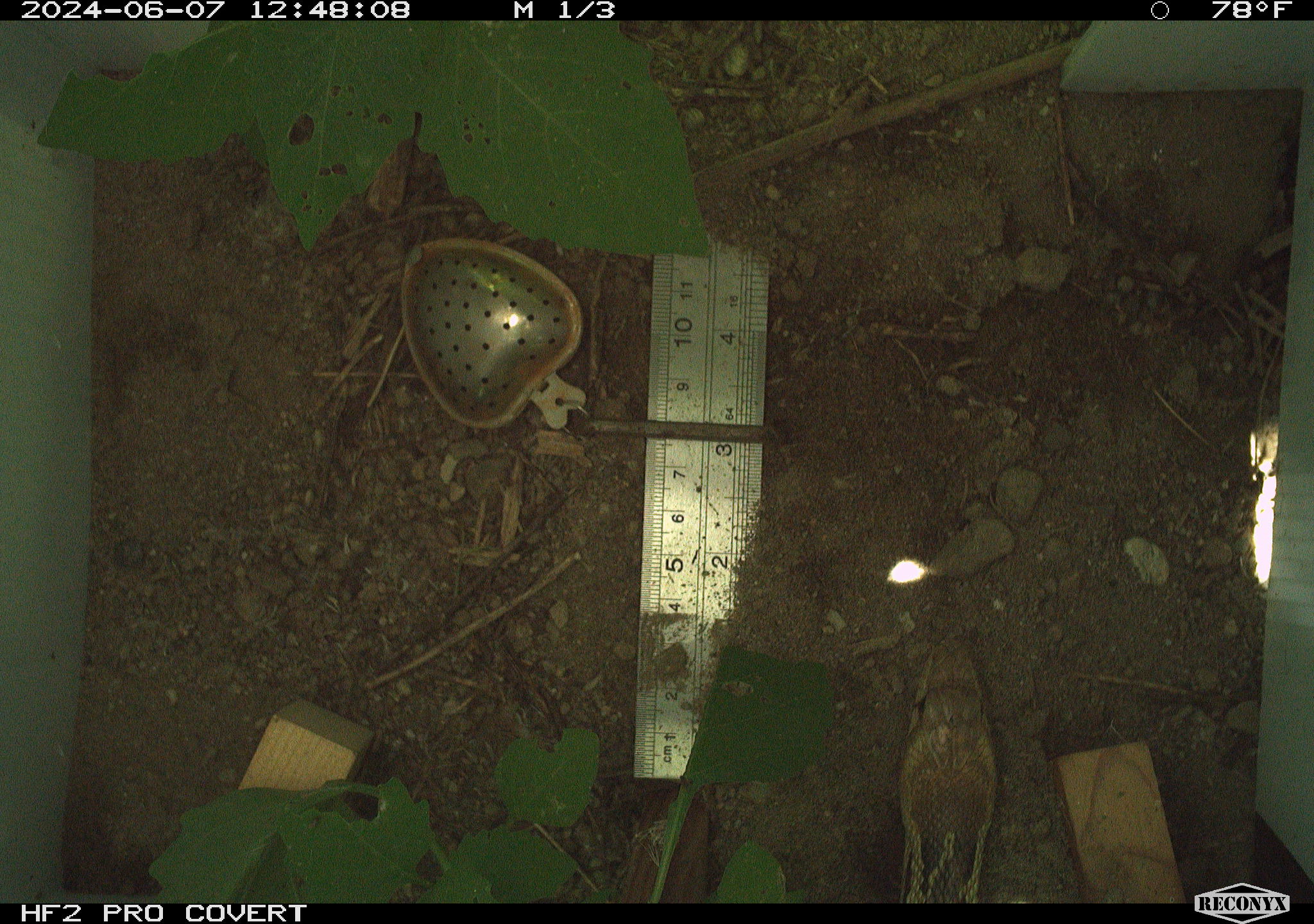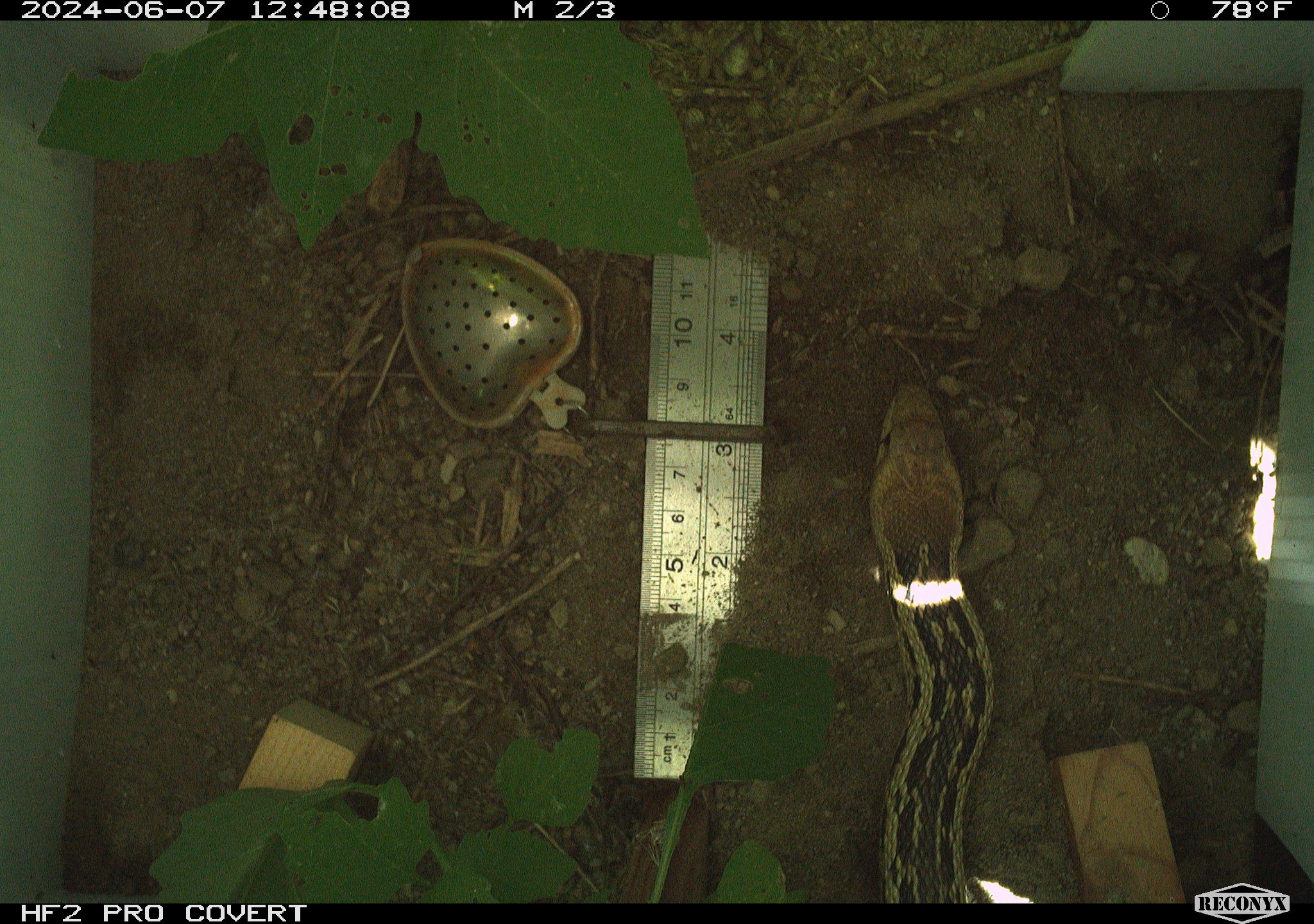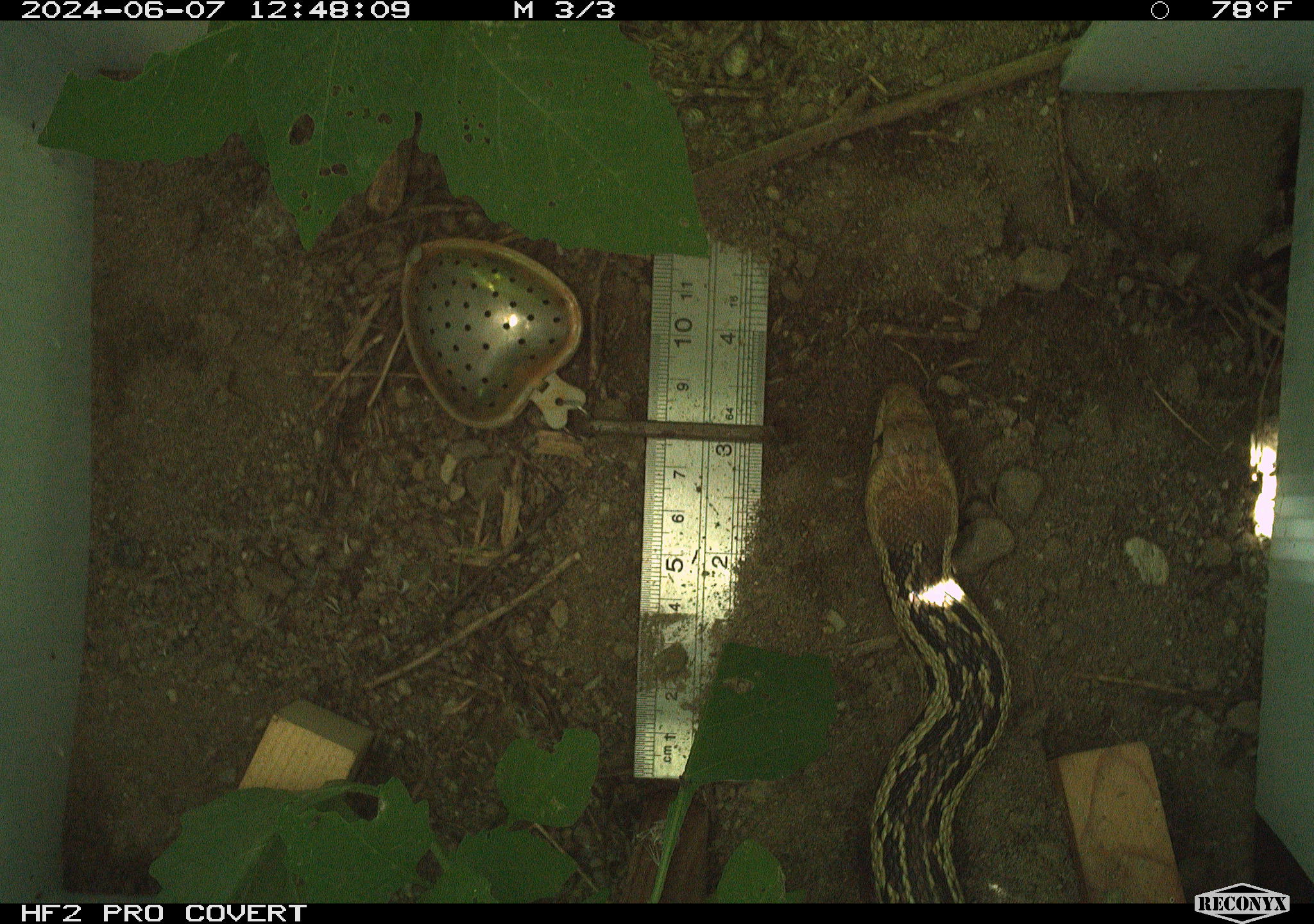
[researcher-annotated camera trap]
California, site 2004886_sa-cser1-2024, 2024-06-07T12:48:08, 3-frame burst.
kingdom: Animalia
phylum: Chordata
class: Reptilia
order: Squamata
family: Colubridae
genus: Pituophis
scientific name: Pituophis catenifer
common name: gophersnake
Gophersnake (Pituophis catenifer).